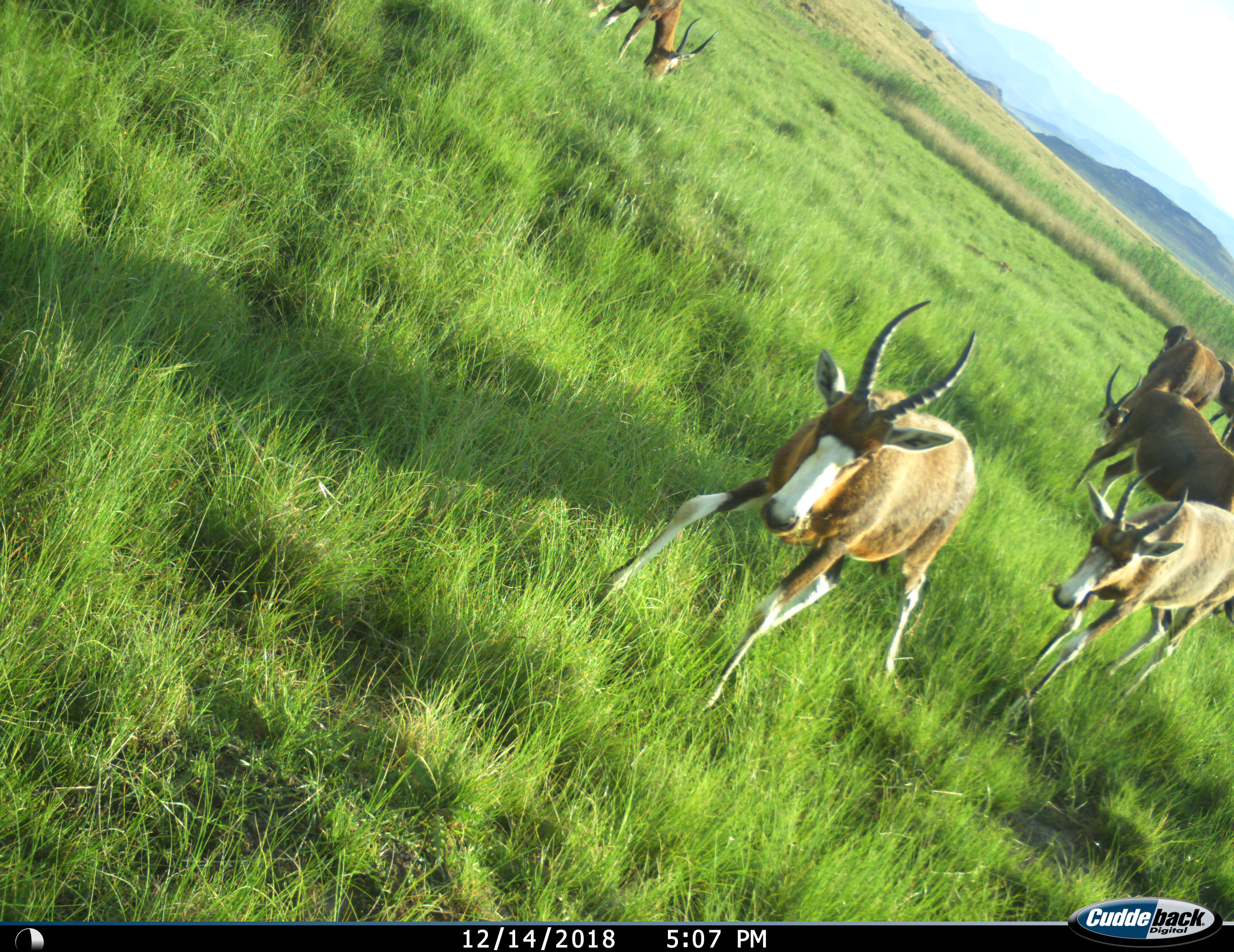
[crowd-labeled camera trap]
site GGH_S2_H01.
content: unidentified animal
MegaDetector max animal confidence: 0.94